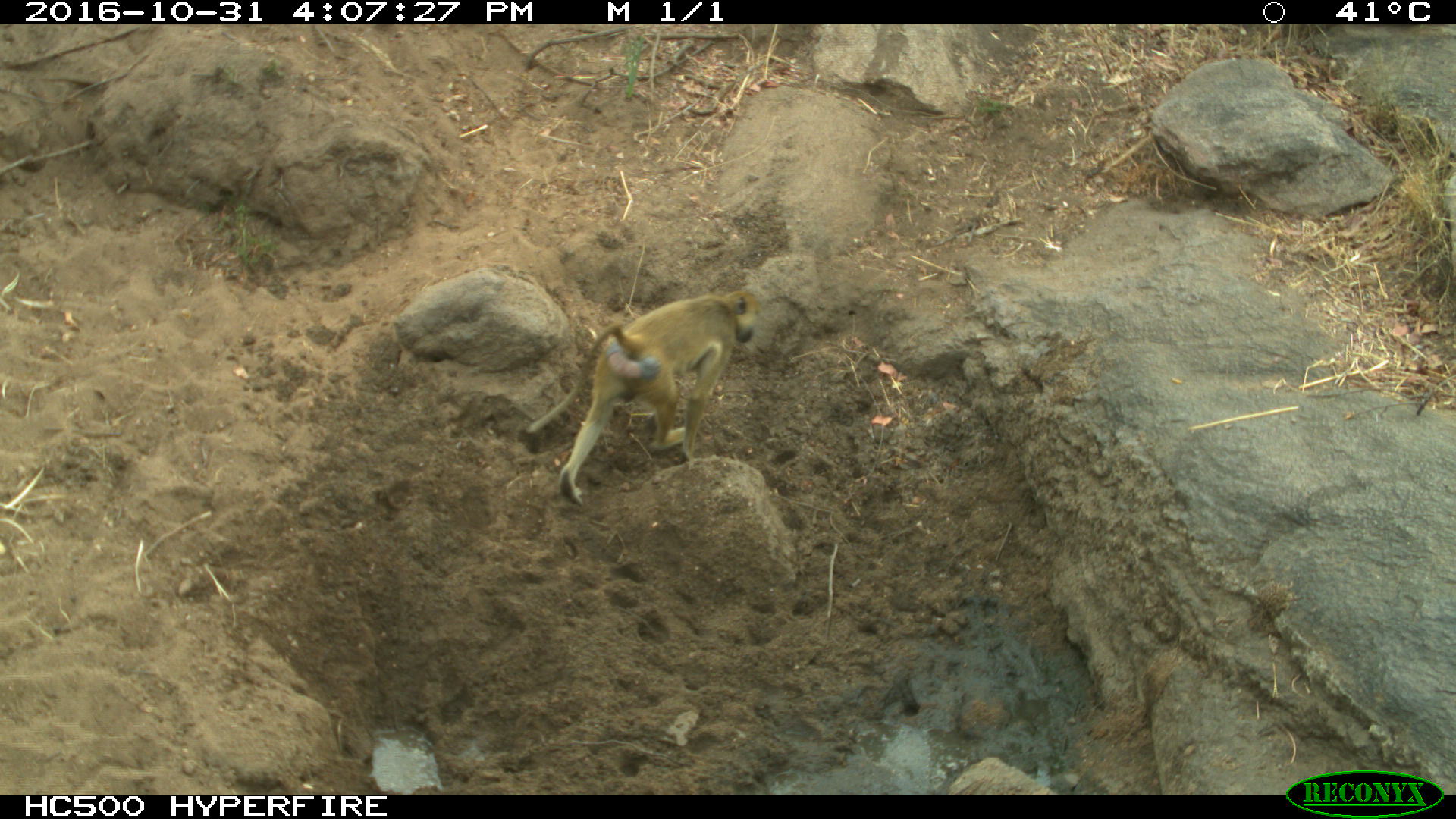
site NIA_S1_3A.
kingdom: Animalia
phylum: Chordata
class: Mammalia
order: Primates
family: Cercopithecidae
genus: Papio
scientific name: Papio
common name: baboon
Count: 1.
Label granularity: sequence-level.